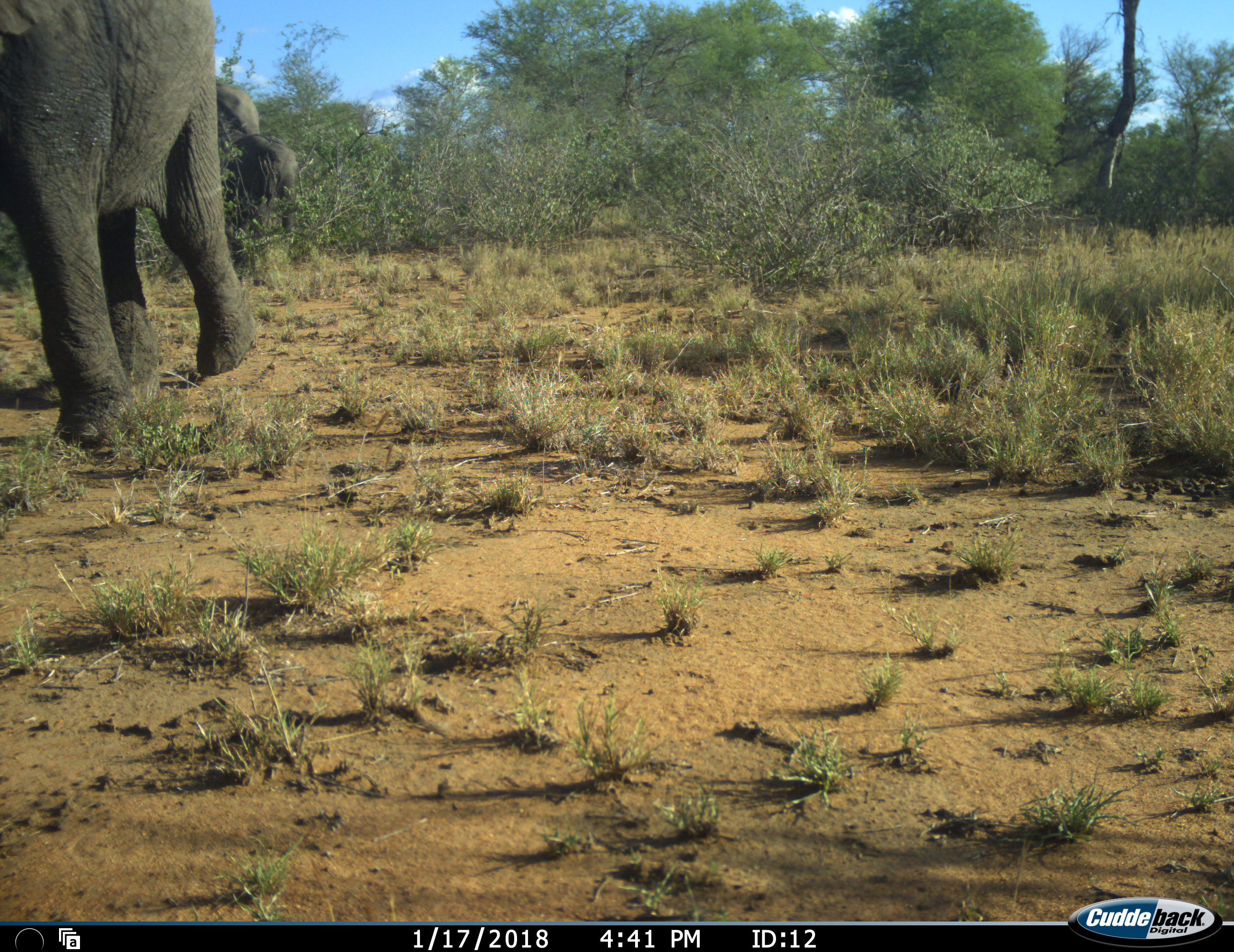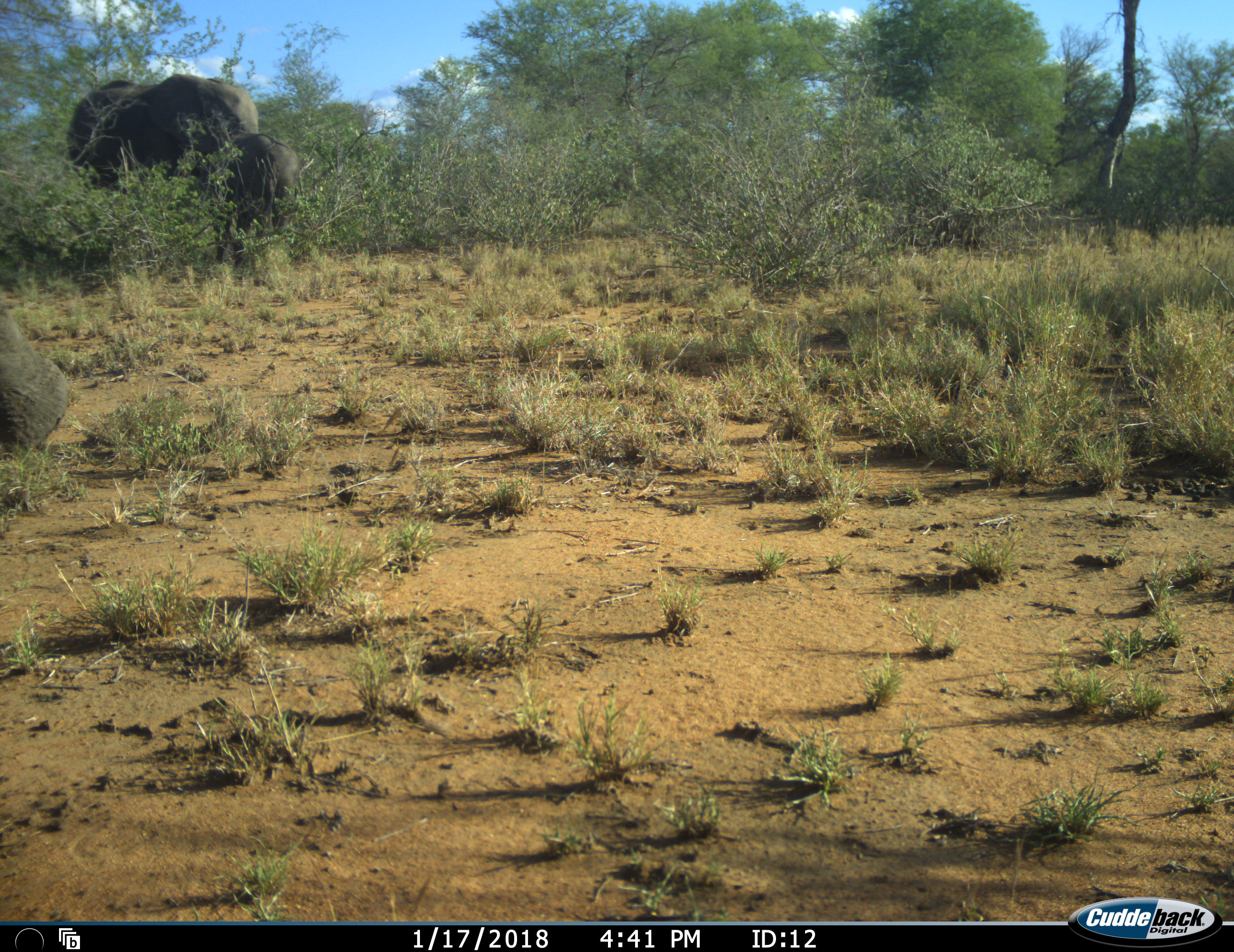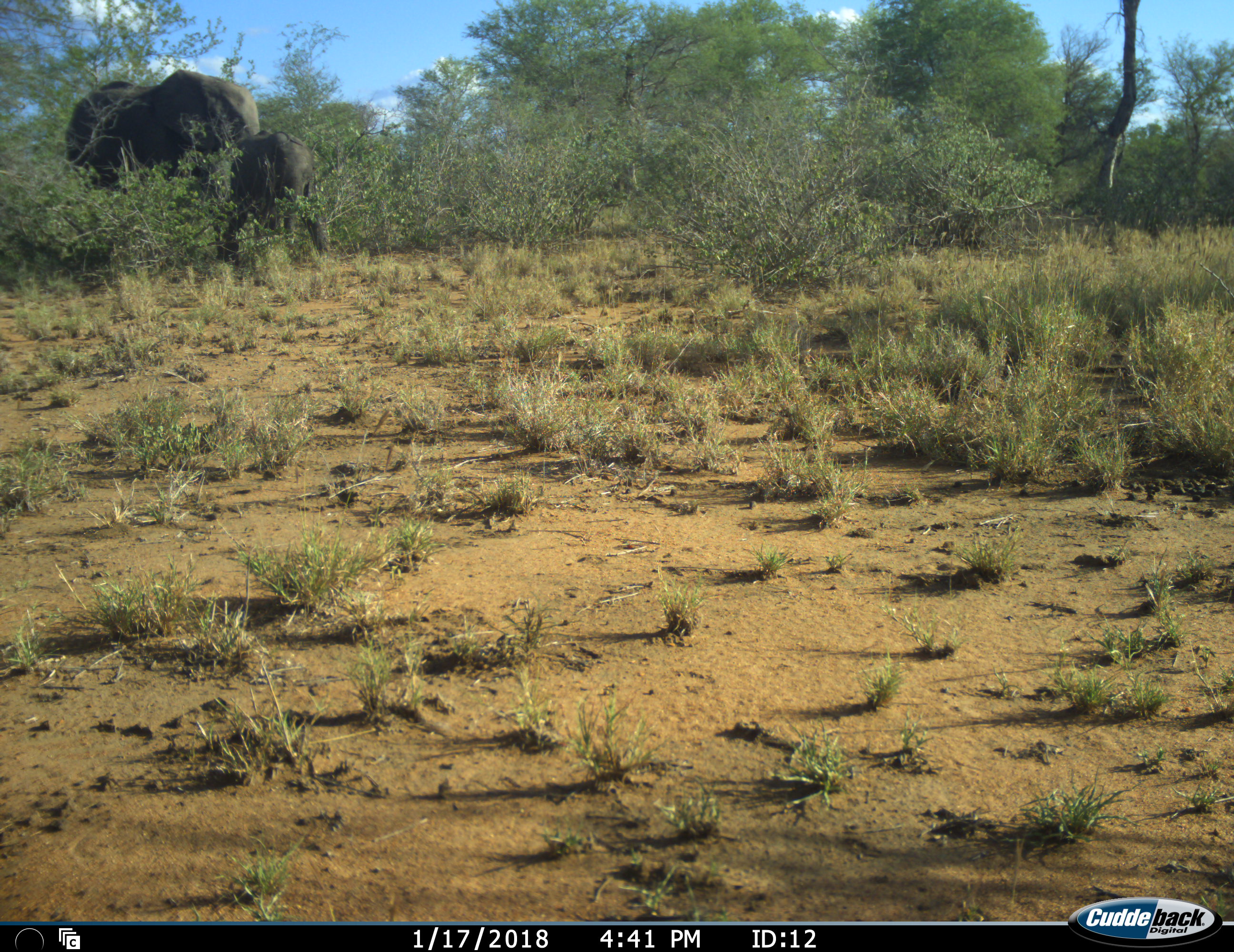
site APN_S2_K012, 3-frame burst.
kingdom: Animalia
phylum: Chordata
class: Mammalia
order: Proboscidea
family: Elephantidae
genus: Loxodonta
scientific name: Loxodonta africana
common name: african bush elephant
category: elephant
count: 3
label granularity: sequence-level